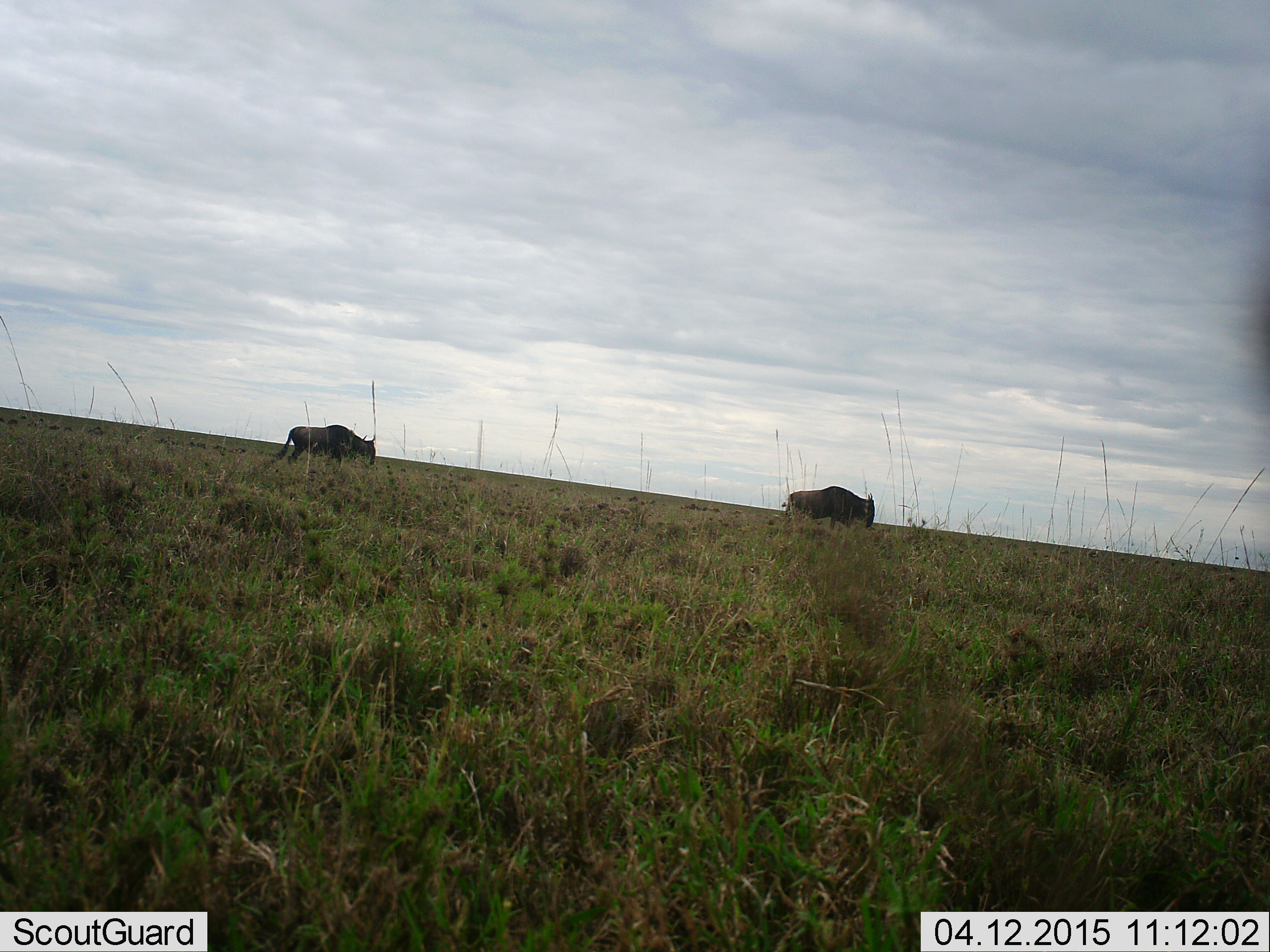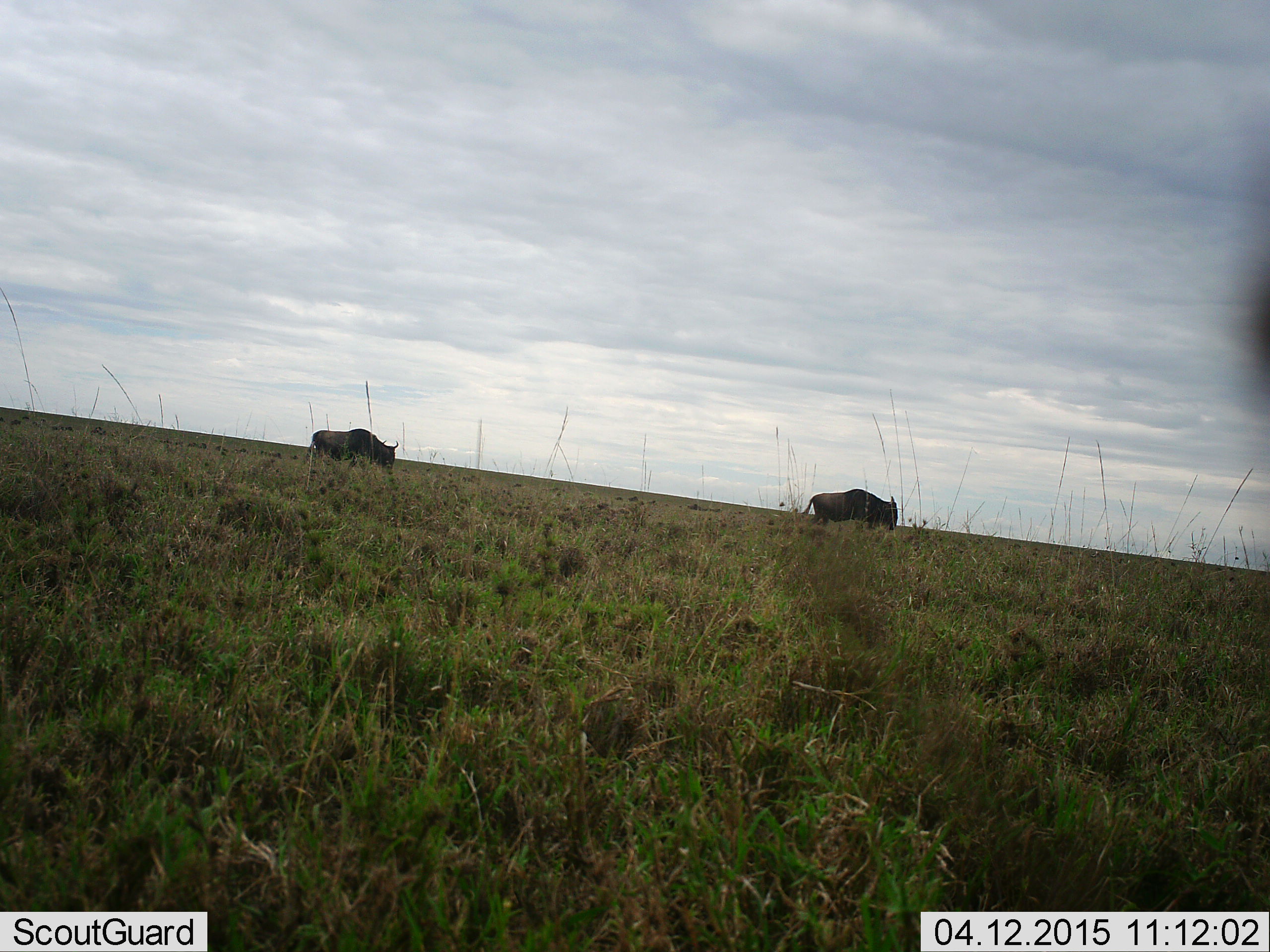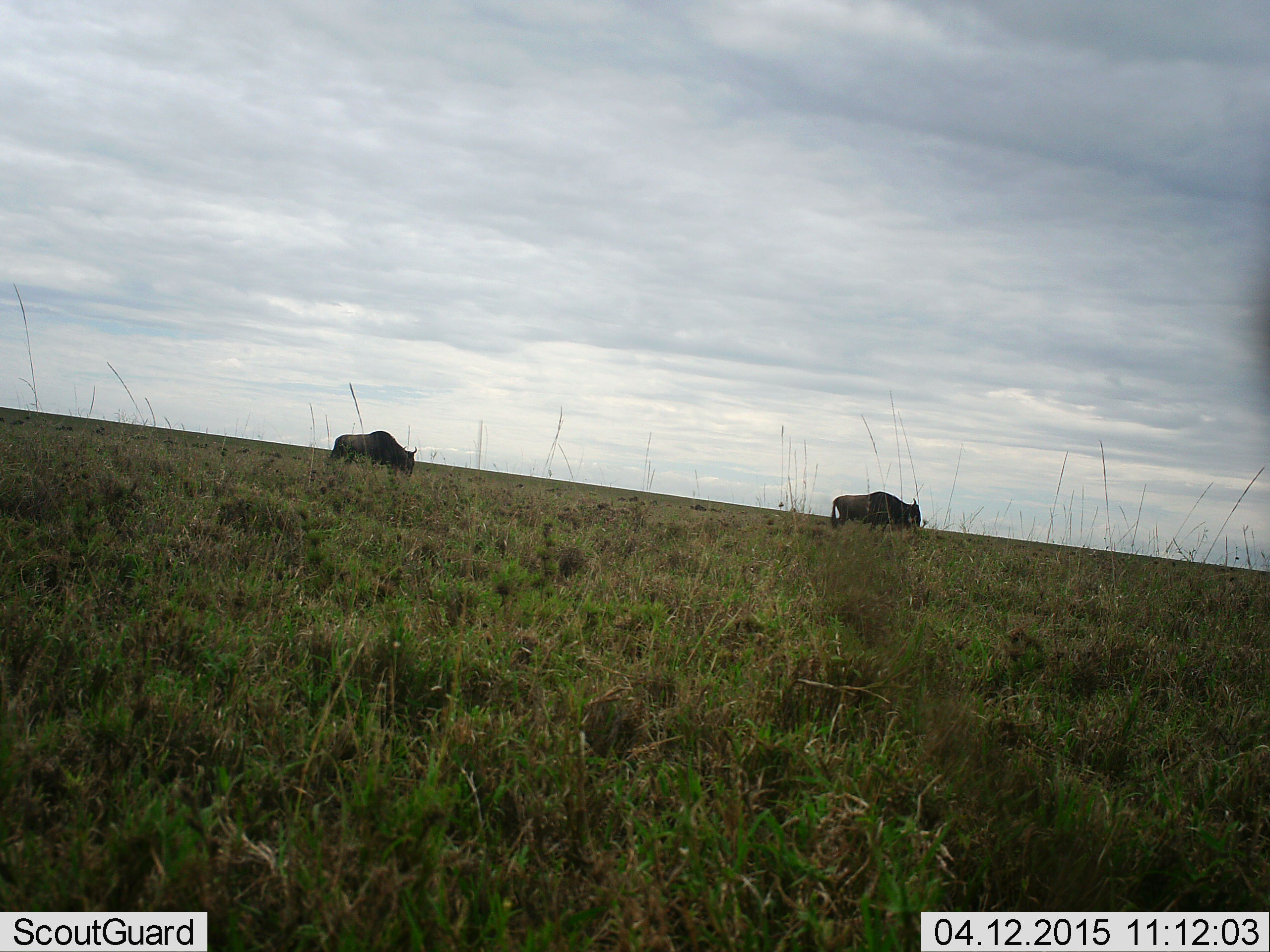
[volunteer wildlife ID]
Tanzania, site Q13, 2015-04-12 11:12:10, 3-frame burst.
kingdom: Animalia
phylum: Chordata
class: Mammalia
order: Artiodactyla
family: Bovidae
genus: Connochaetes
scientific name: Connochaetes taurinus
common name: blue wildebeest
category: wildebeest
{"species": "wildebeest (blue wildebeest) (Connochaetes taurinus)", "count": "2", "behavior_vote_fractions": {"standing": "30%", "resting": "0%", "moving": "90%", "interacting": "0%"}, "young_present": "0%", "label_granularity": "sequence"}